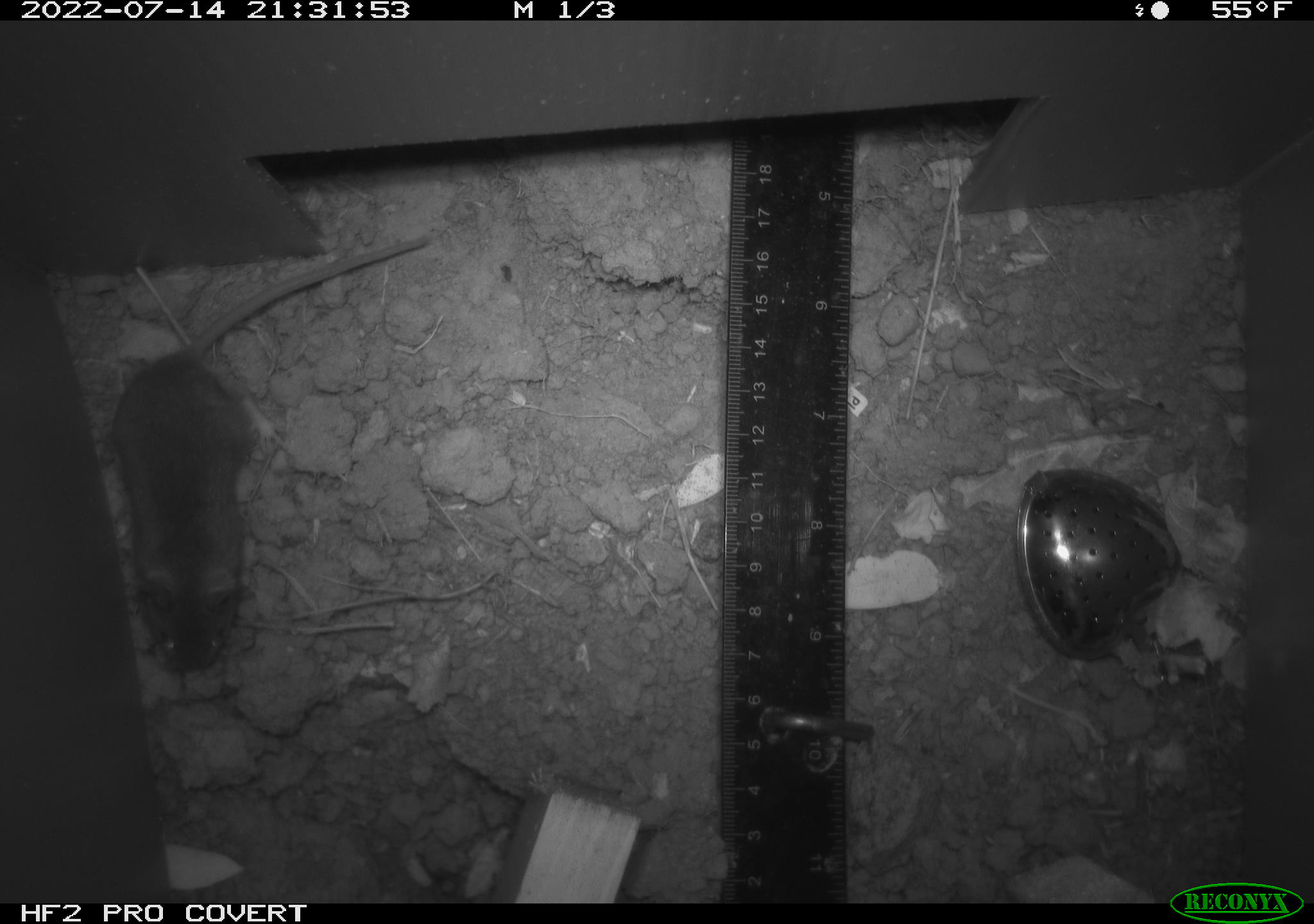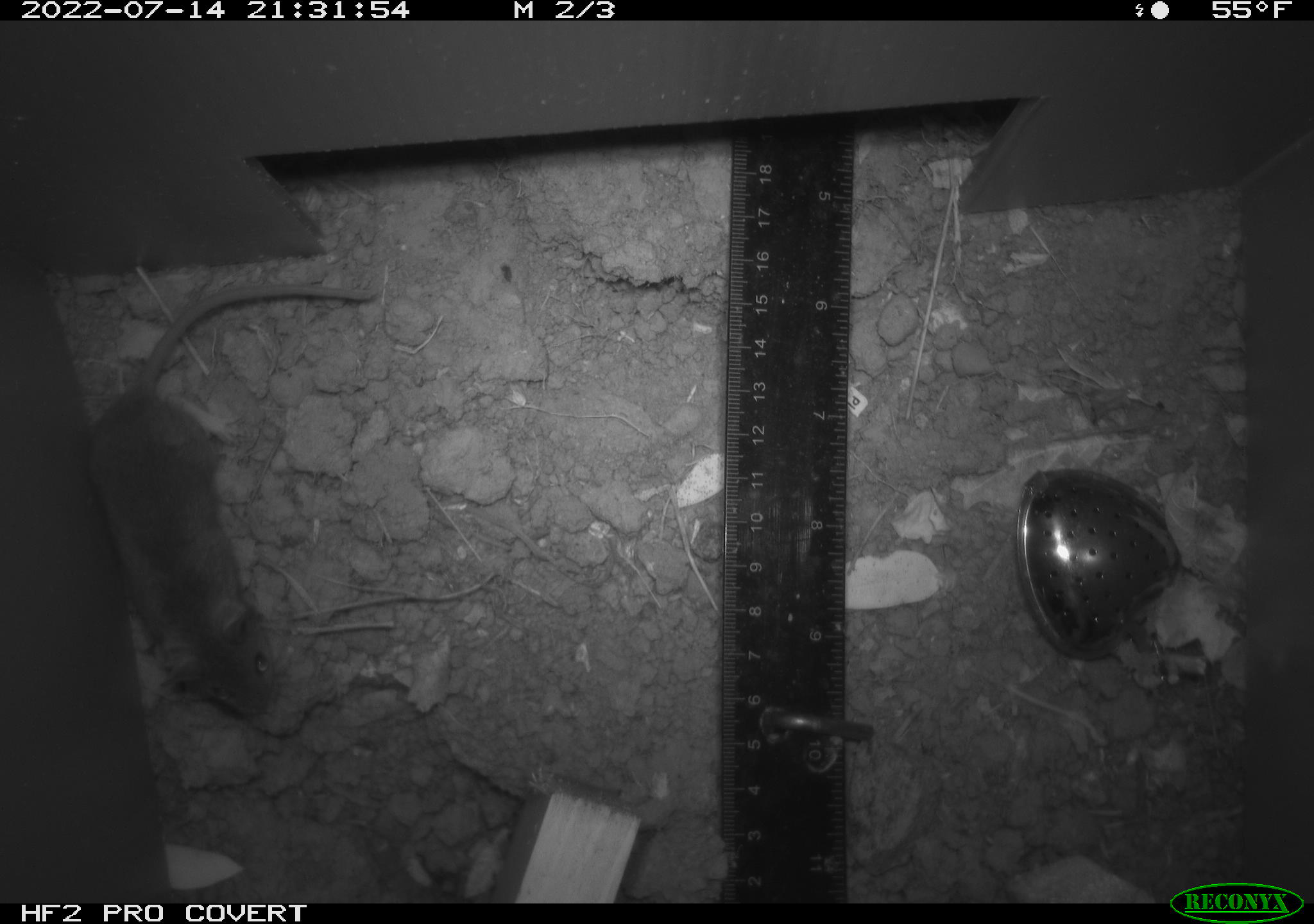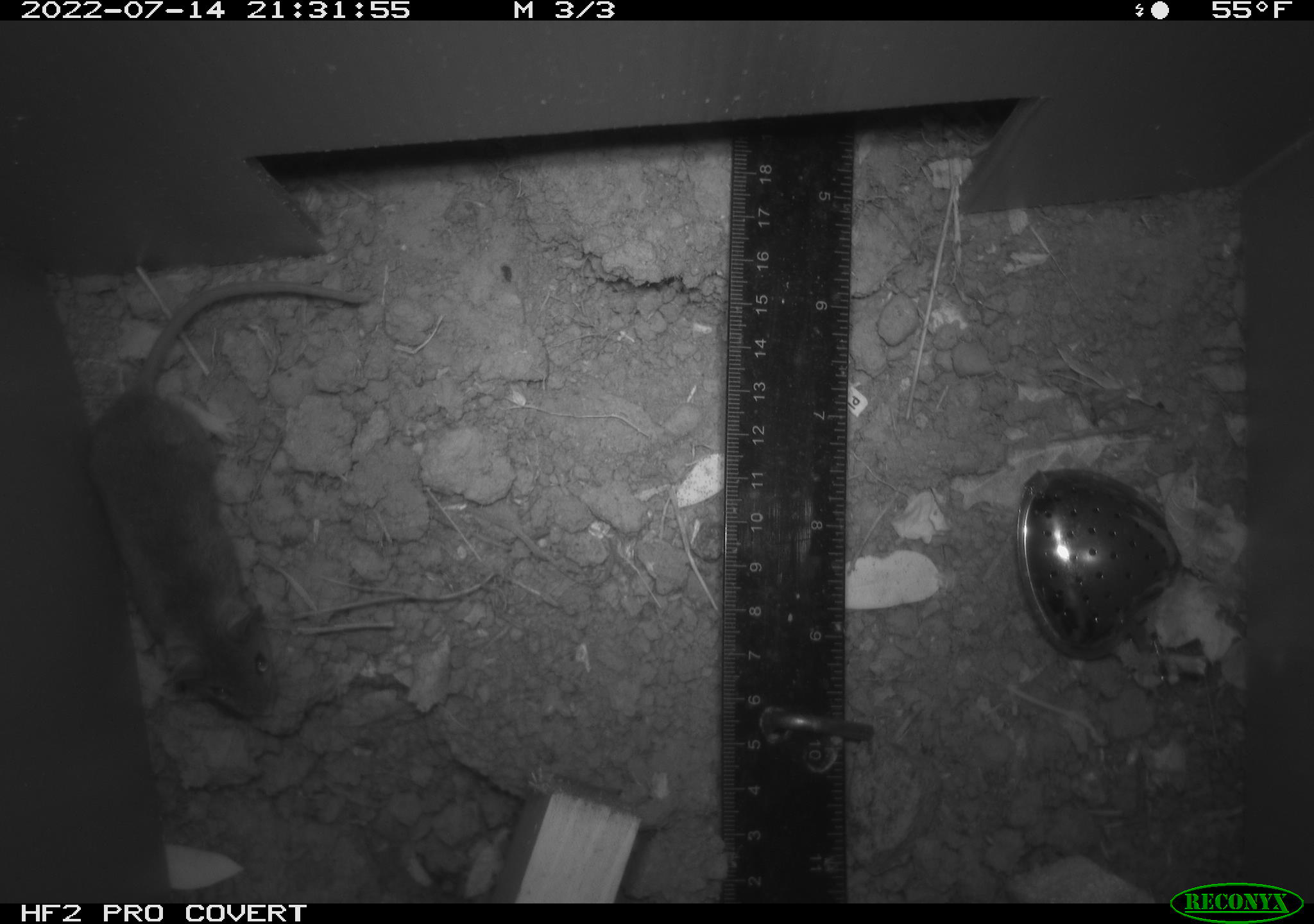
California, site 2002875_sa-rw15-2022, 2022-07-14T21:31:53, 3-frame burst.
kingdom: Animalia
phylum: Chordata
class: Mammalia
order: Rodentia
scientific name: Rodentia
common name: mouse species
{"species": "mouse species (Rodentia)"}